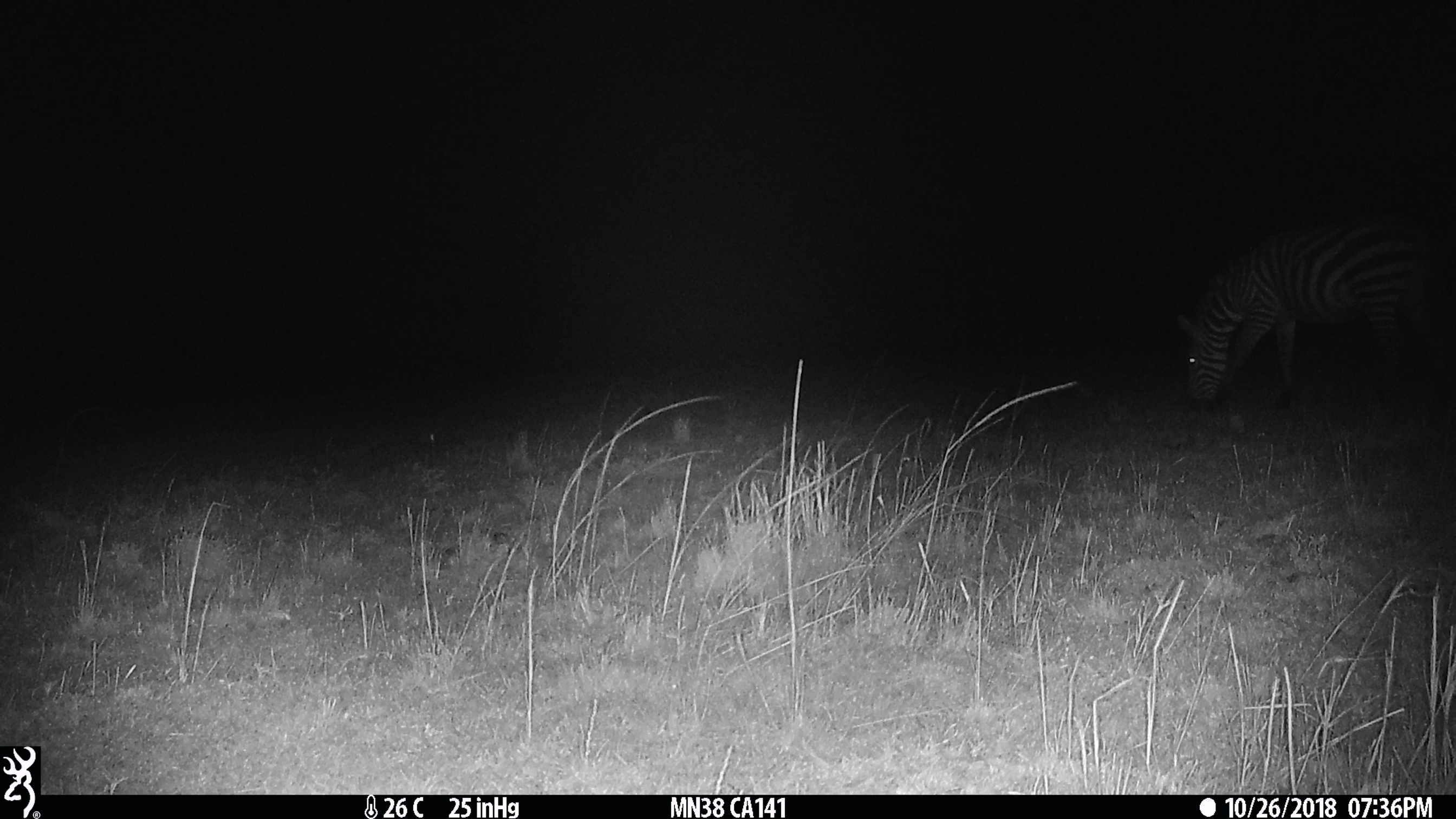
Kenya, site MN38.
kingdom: Animalia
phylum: Chordata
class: Mammalia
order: Perissodactyla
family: Equidae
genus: Equus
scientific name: Equus quagga burchellii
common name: burchell's zebra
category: zebra